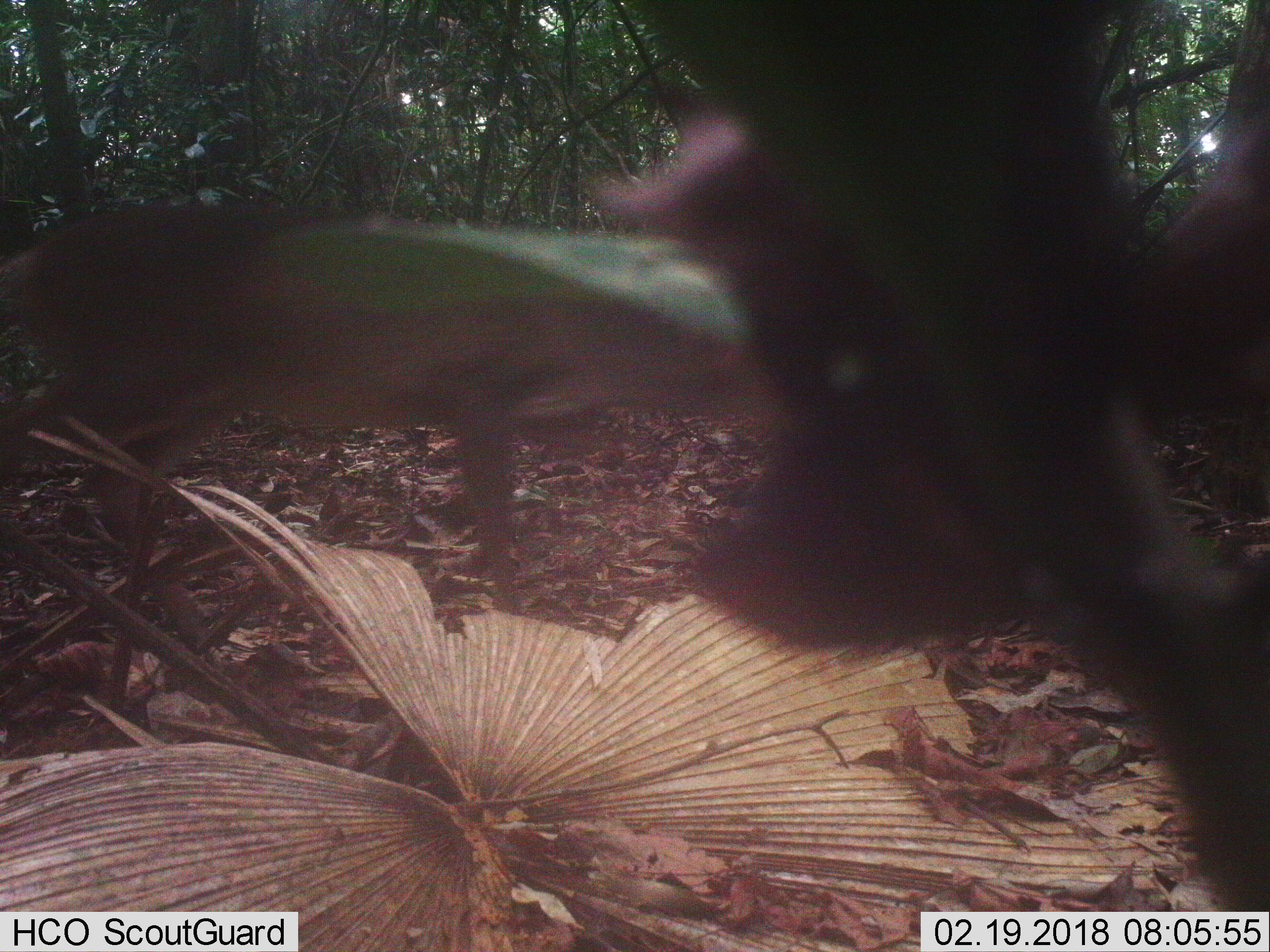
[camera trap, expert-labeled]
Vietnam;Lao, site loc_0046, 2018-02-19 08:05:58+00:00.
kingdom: Animalia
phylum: Chordata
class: Mammalia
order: Artiodactyla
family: Cervidae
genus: Muntiacus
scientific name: Muntiacus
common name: muntjacs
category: unidentified muntjac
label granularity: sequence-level